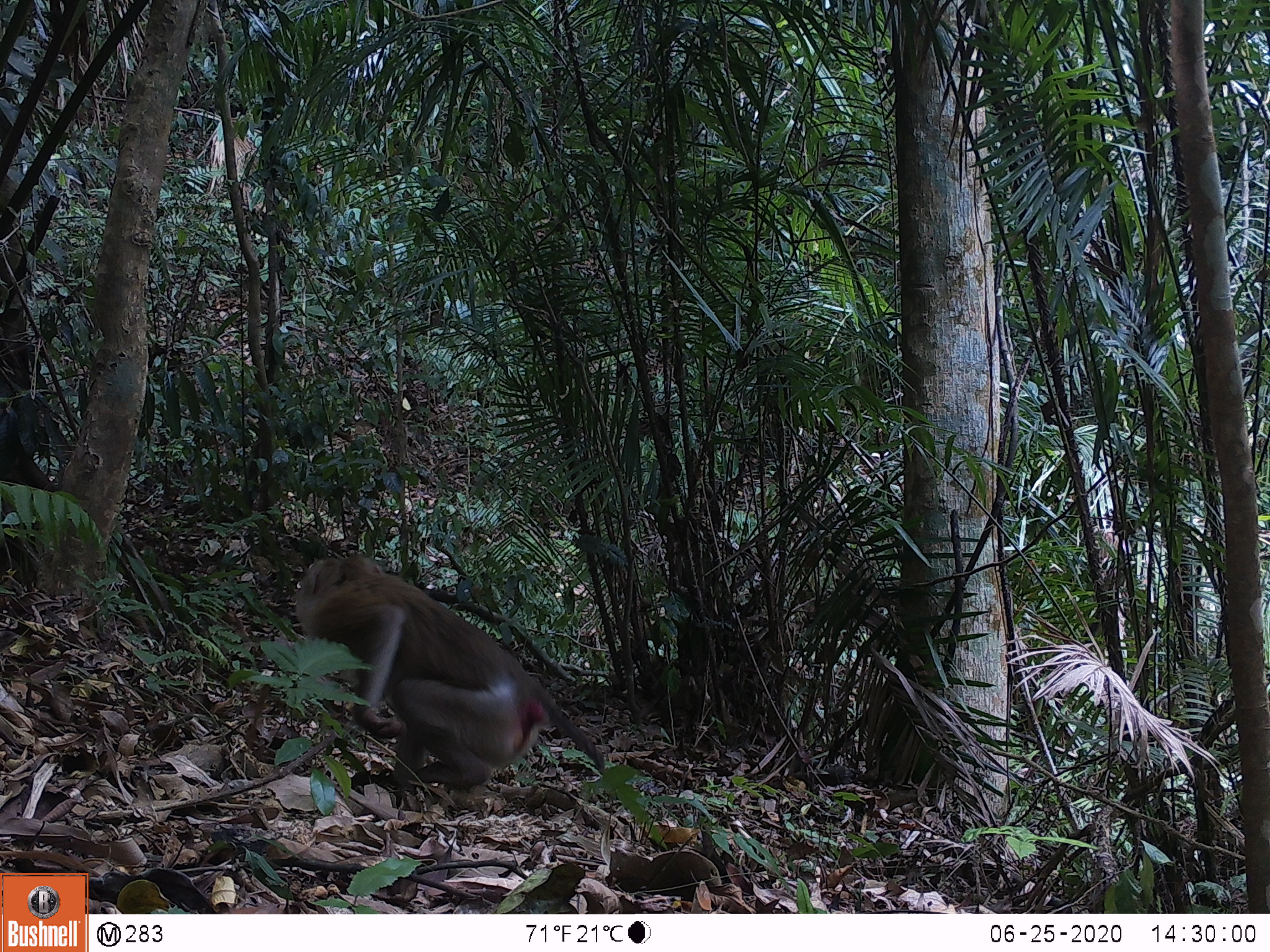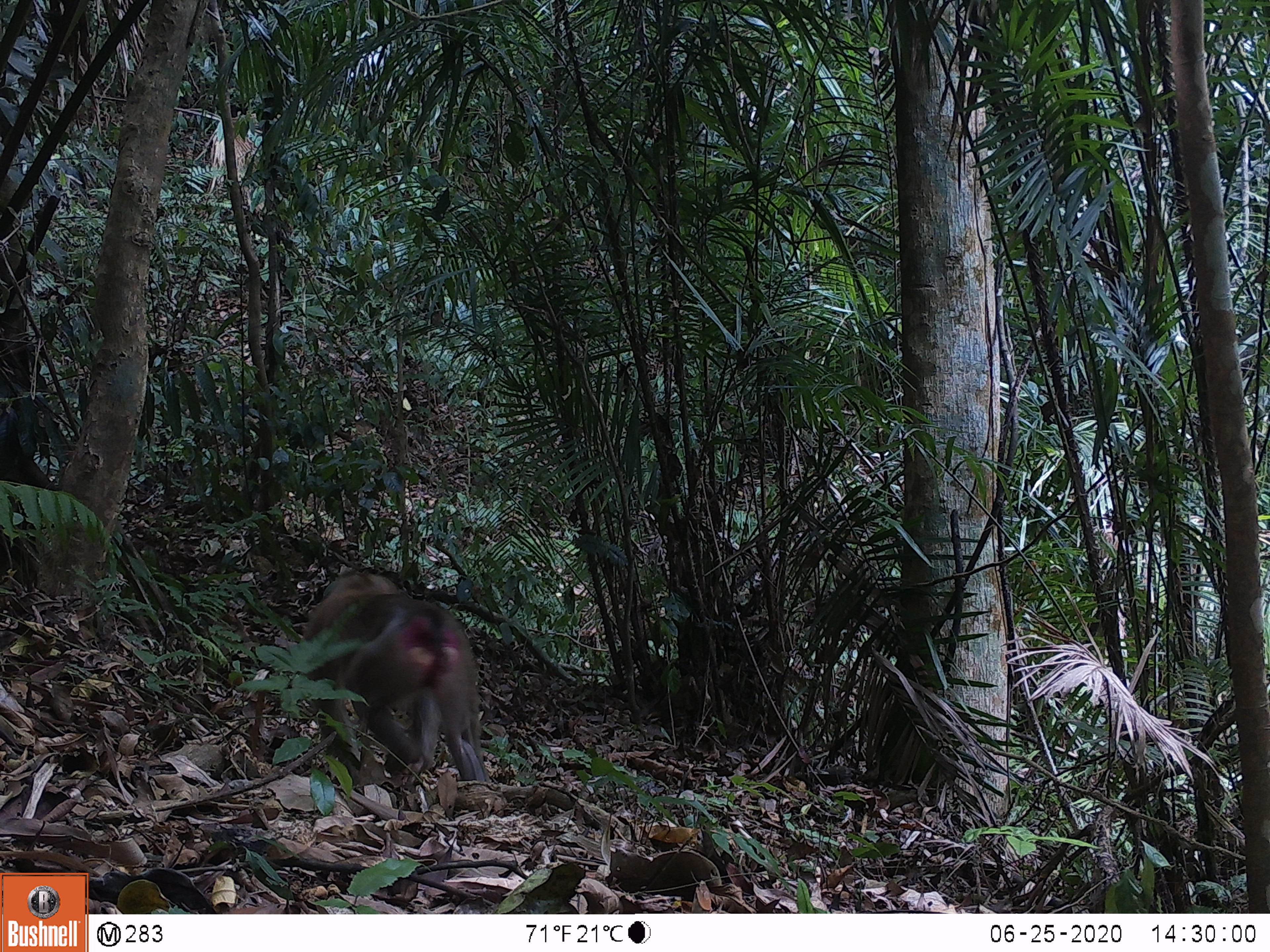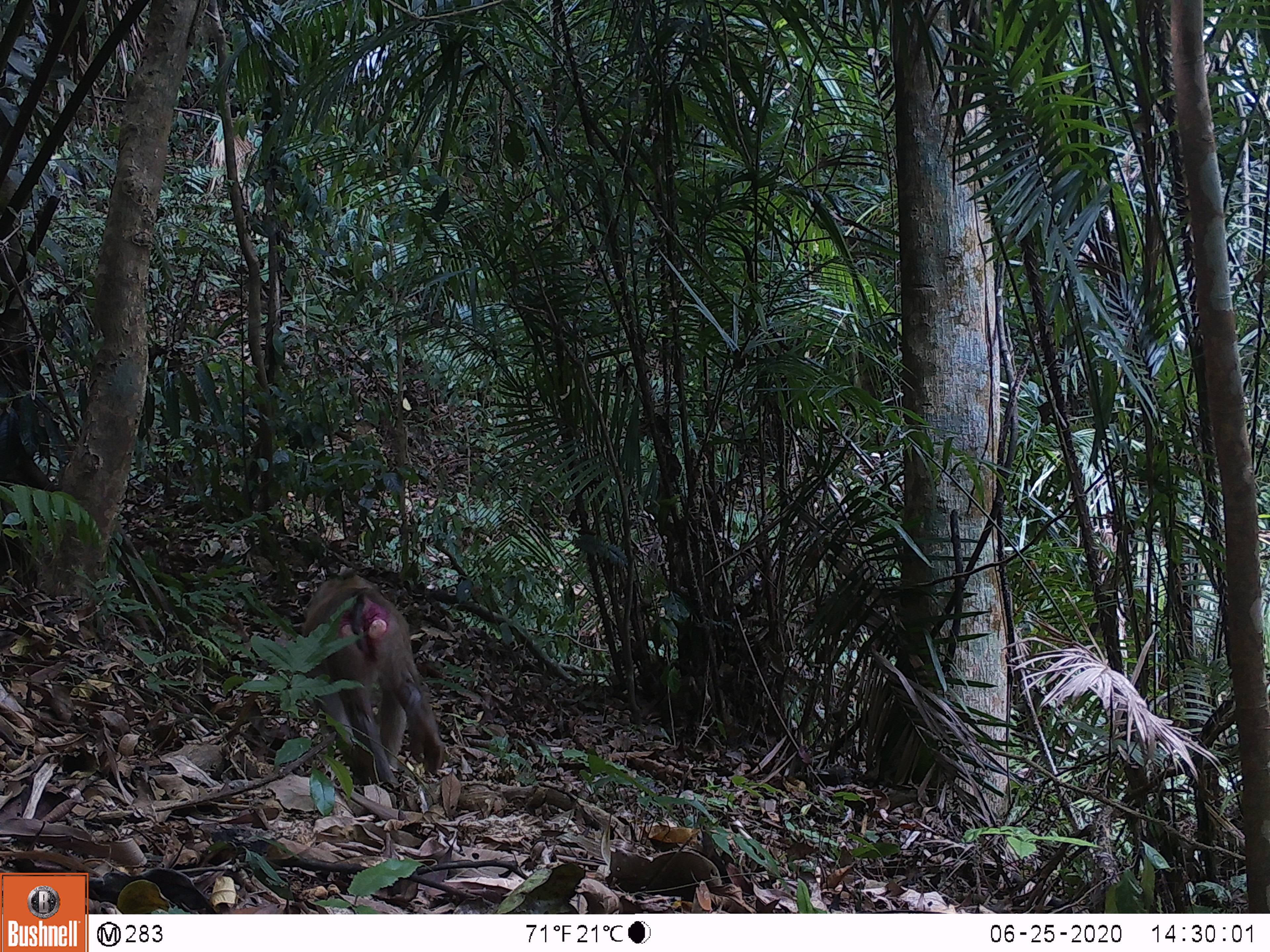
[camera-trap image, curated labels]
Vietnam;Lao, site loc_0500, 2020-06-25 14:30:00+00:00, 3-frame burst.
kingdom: Animalia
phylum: Chordata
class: Mammalia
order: Primates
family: Cercopithecidae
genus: Macaca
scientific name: Macaca nemestrina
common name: pig-tailed macaque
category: pig tailed macaque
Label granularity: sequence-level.